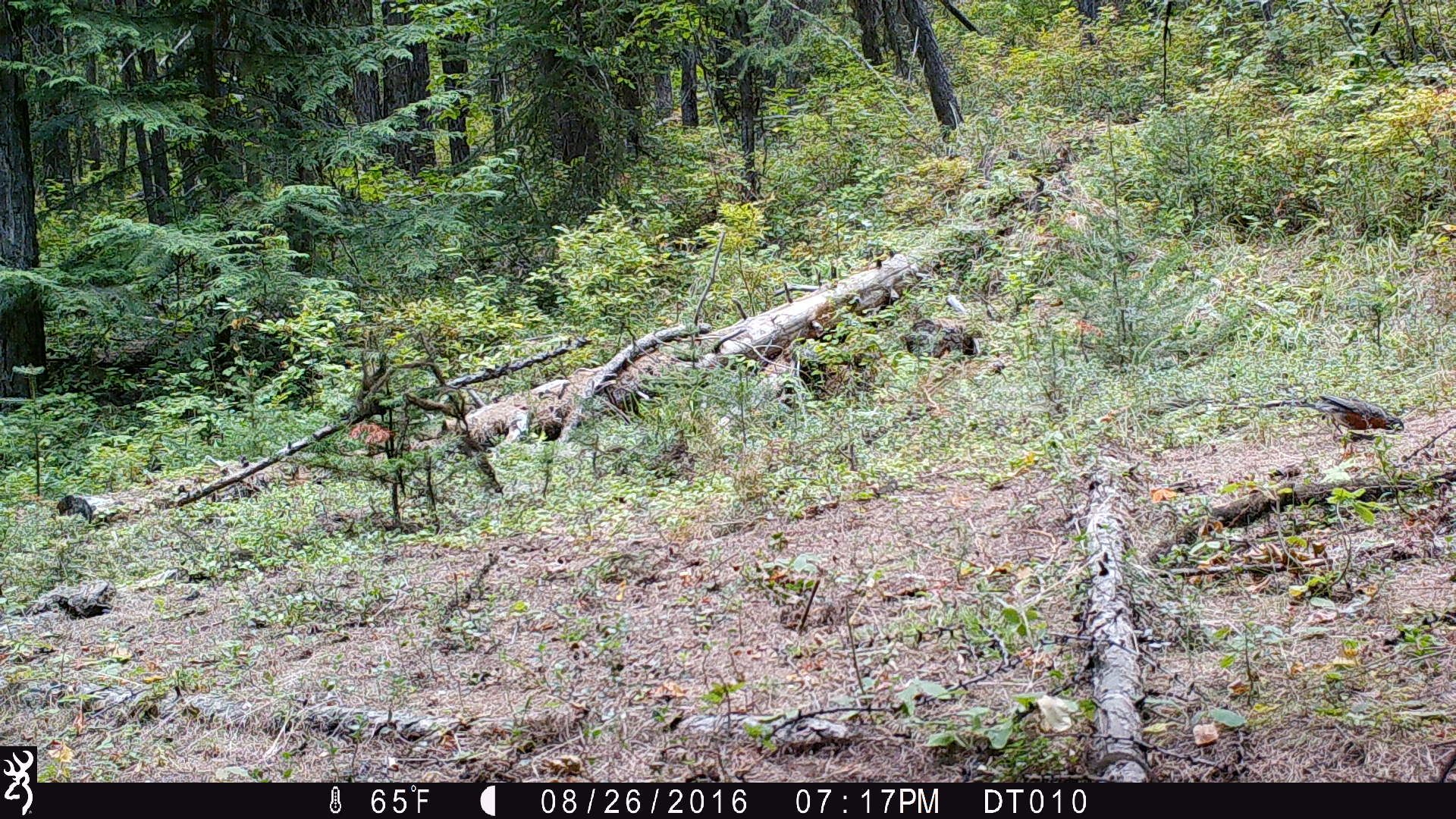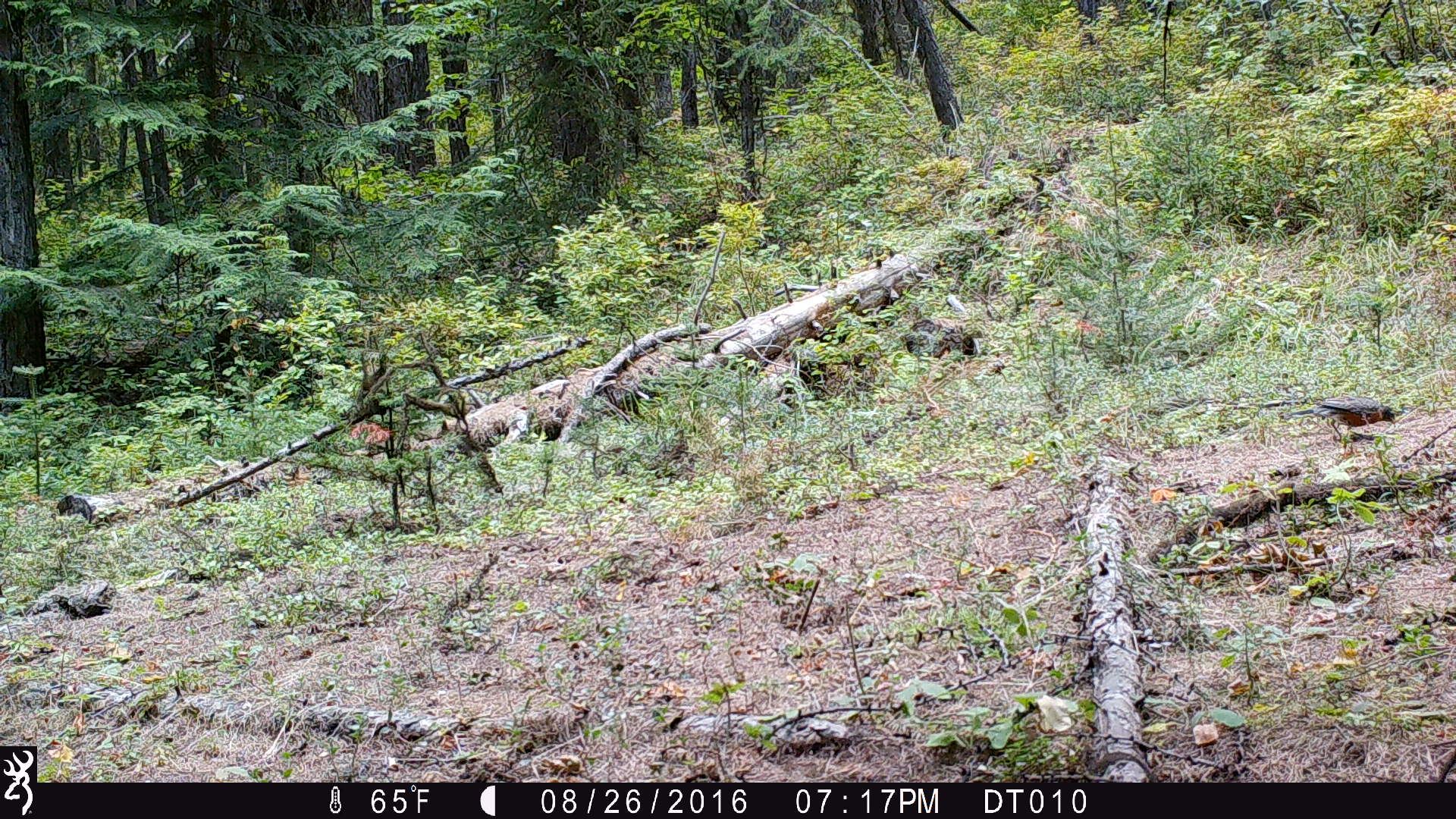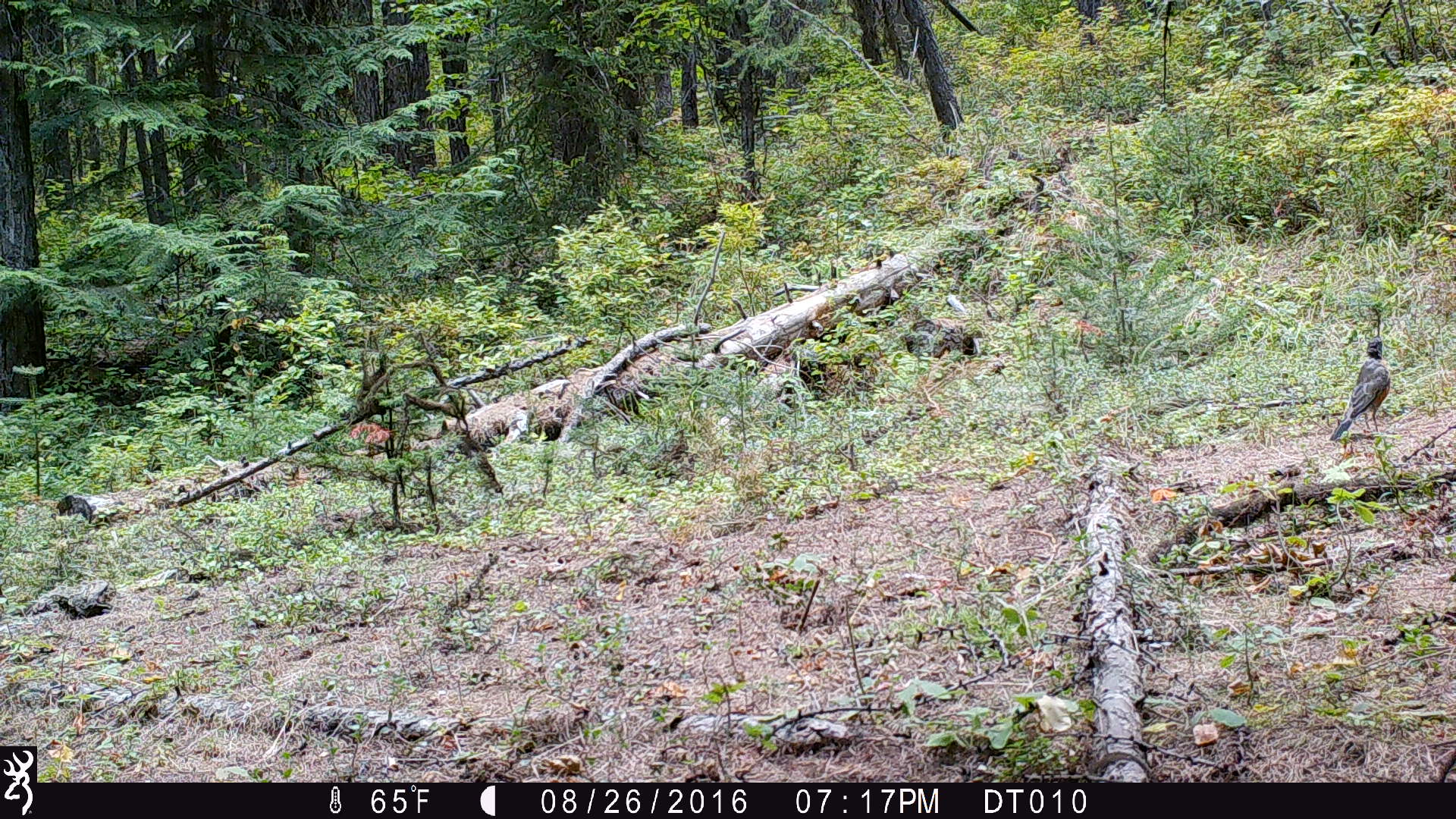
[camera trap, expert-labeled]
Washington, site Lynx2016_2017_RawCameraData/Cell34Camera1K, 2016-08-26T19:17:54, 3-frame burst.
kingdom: Animalia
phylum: Chordata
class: Aves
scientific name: Aves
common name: birds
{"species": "Aves (birds)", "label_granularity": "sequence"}